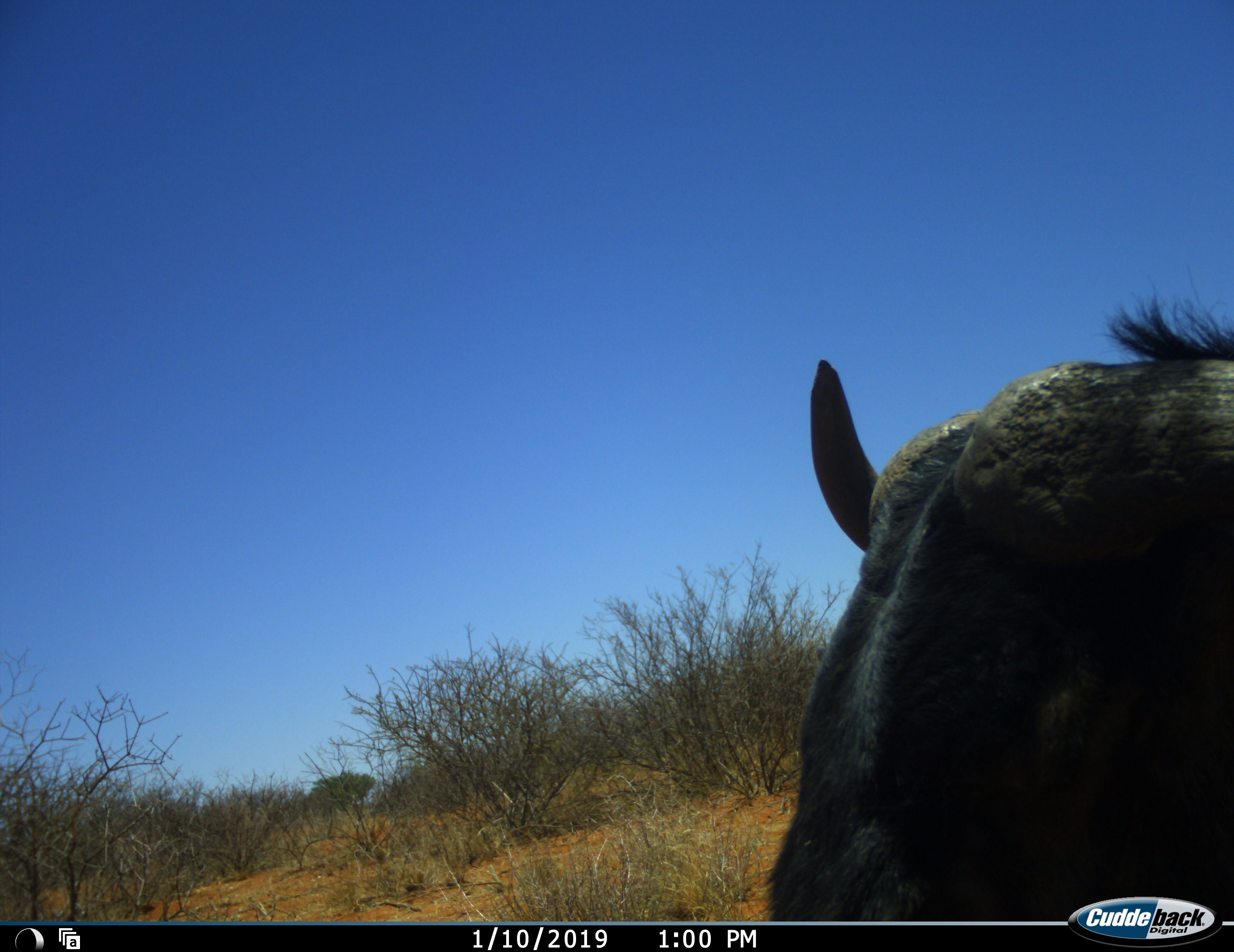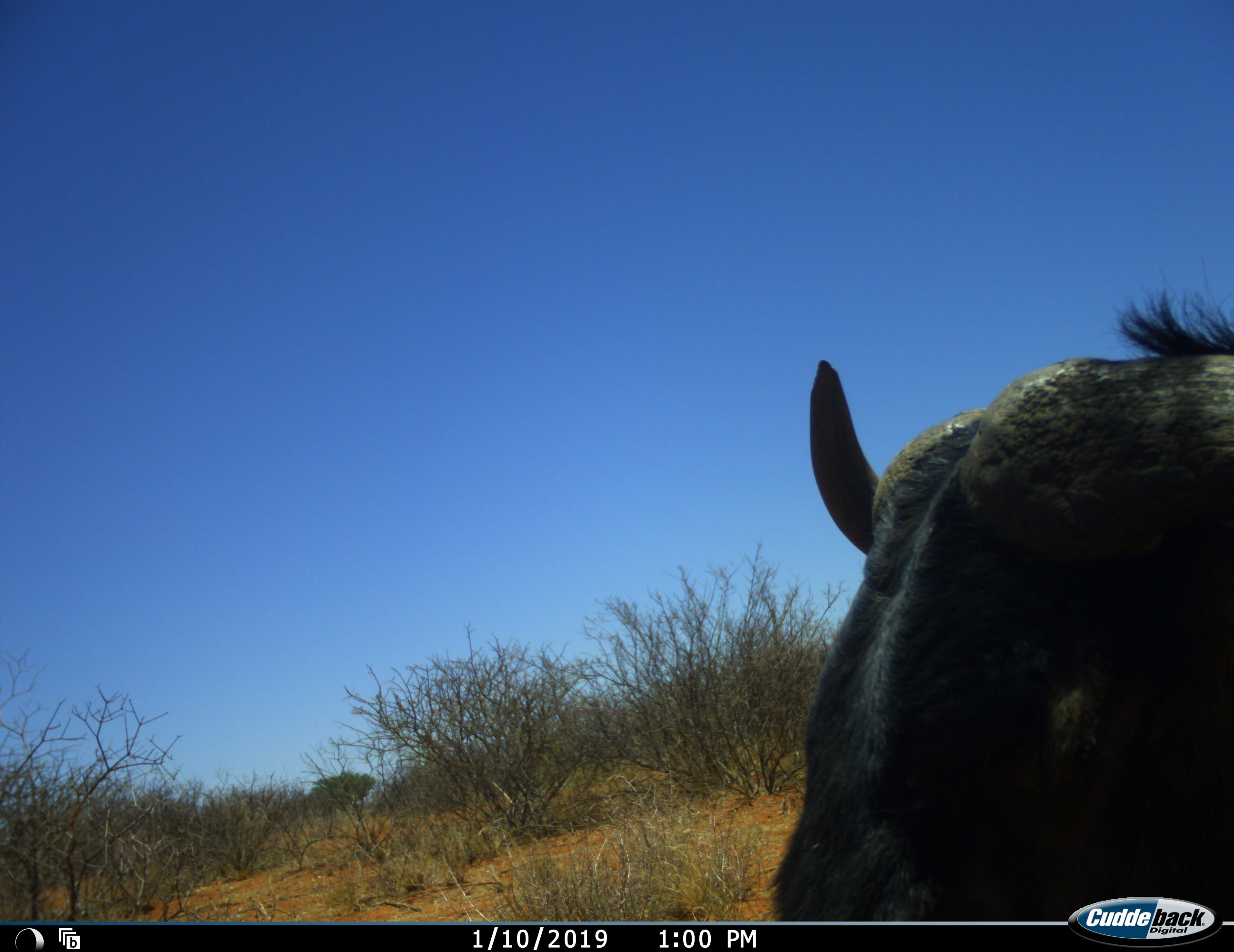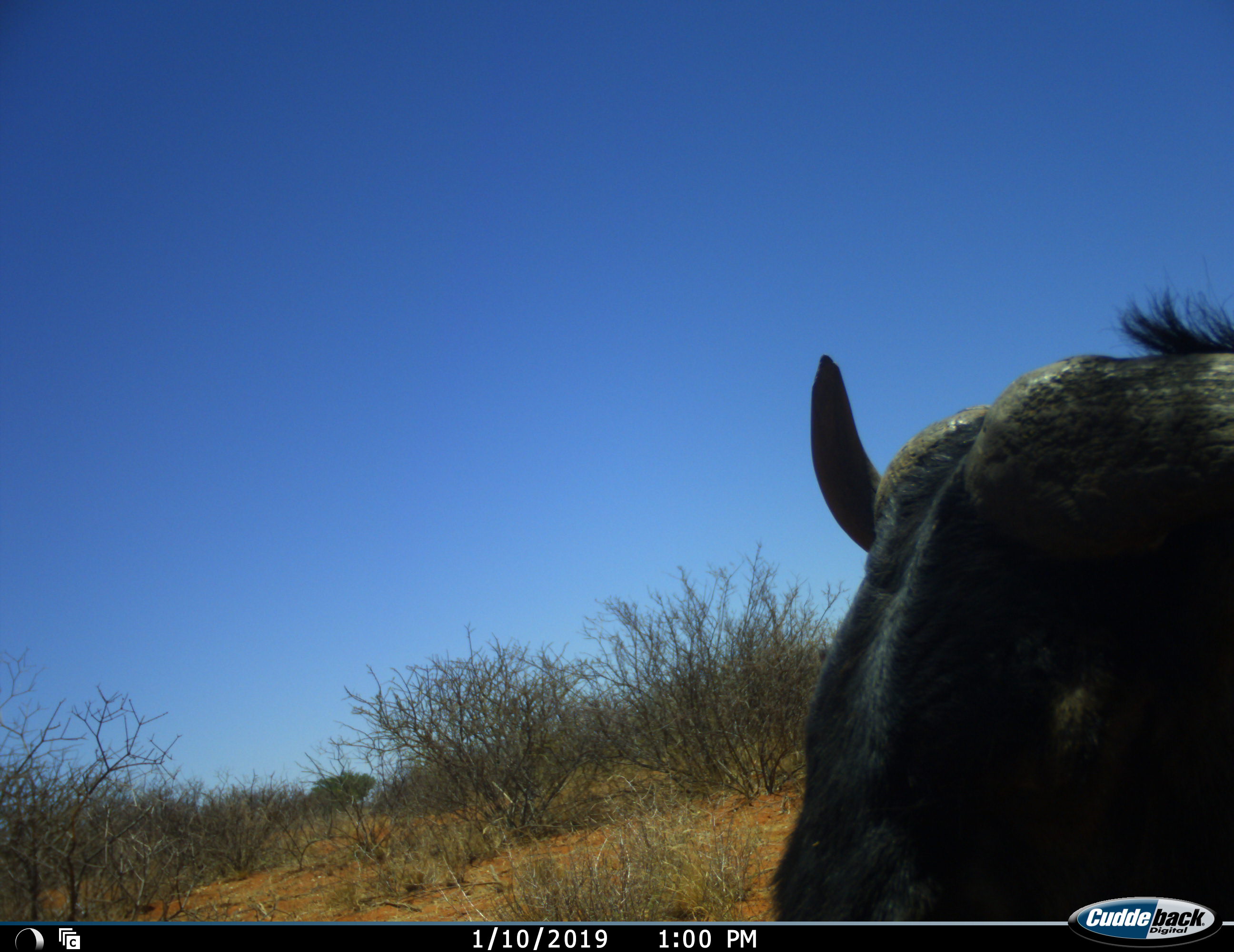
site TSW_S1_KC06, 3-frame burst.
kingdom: Animalia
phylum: Chordata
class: Mammalia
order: Artiodactyla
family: Bovidae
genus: Connochaetes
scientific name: Connochaetes taurinus taurinus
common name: blue wildebeest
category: wildebeestblue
Wildebeestblue (blue wildebeest) (Connochaetes taurinus taurinus), count 1. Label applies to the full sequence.